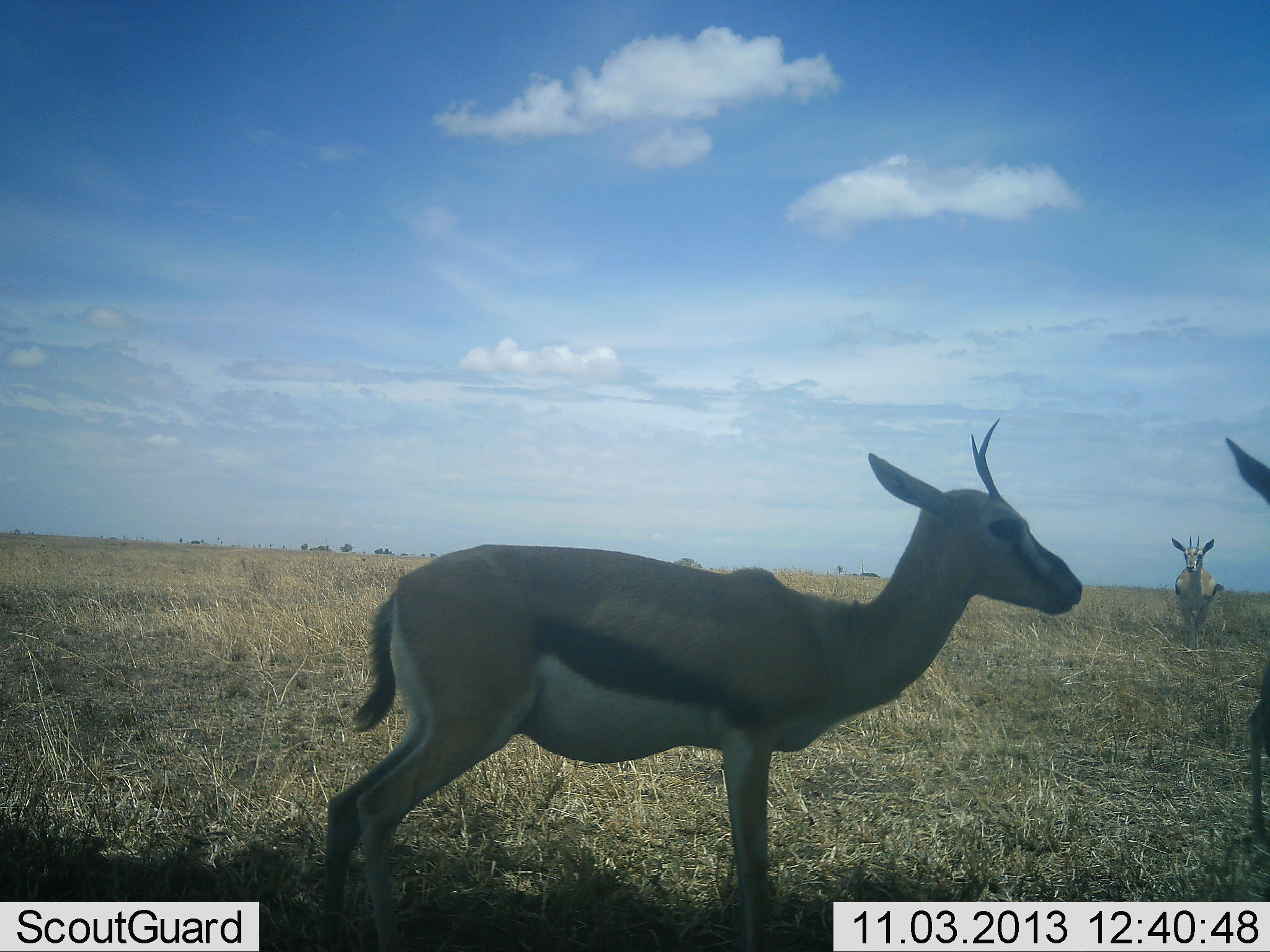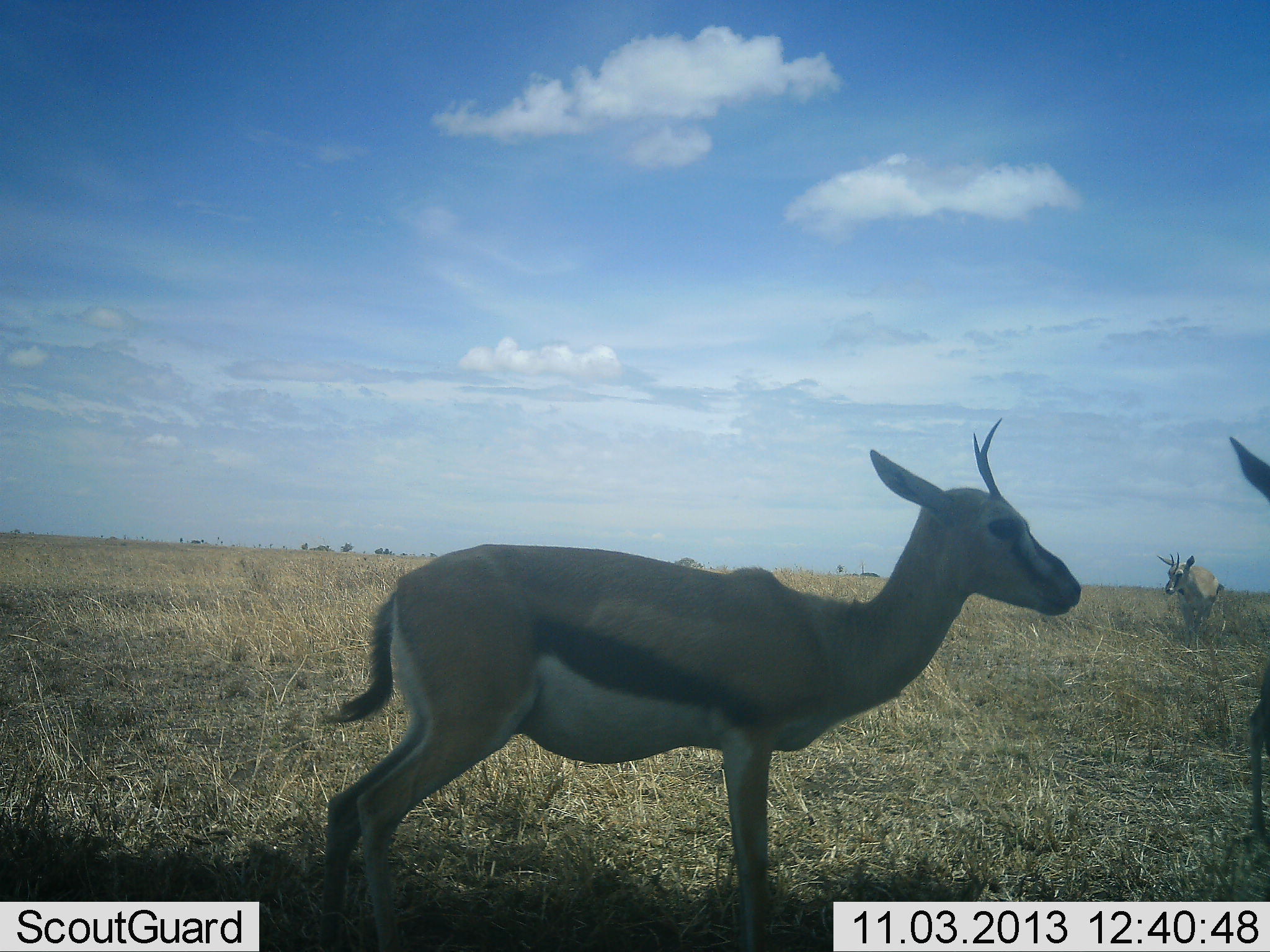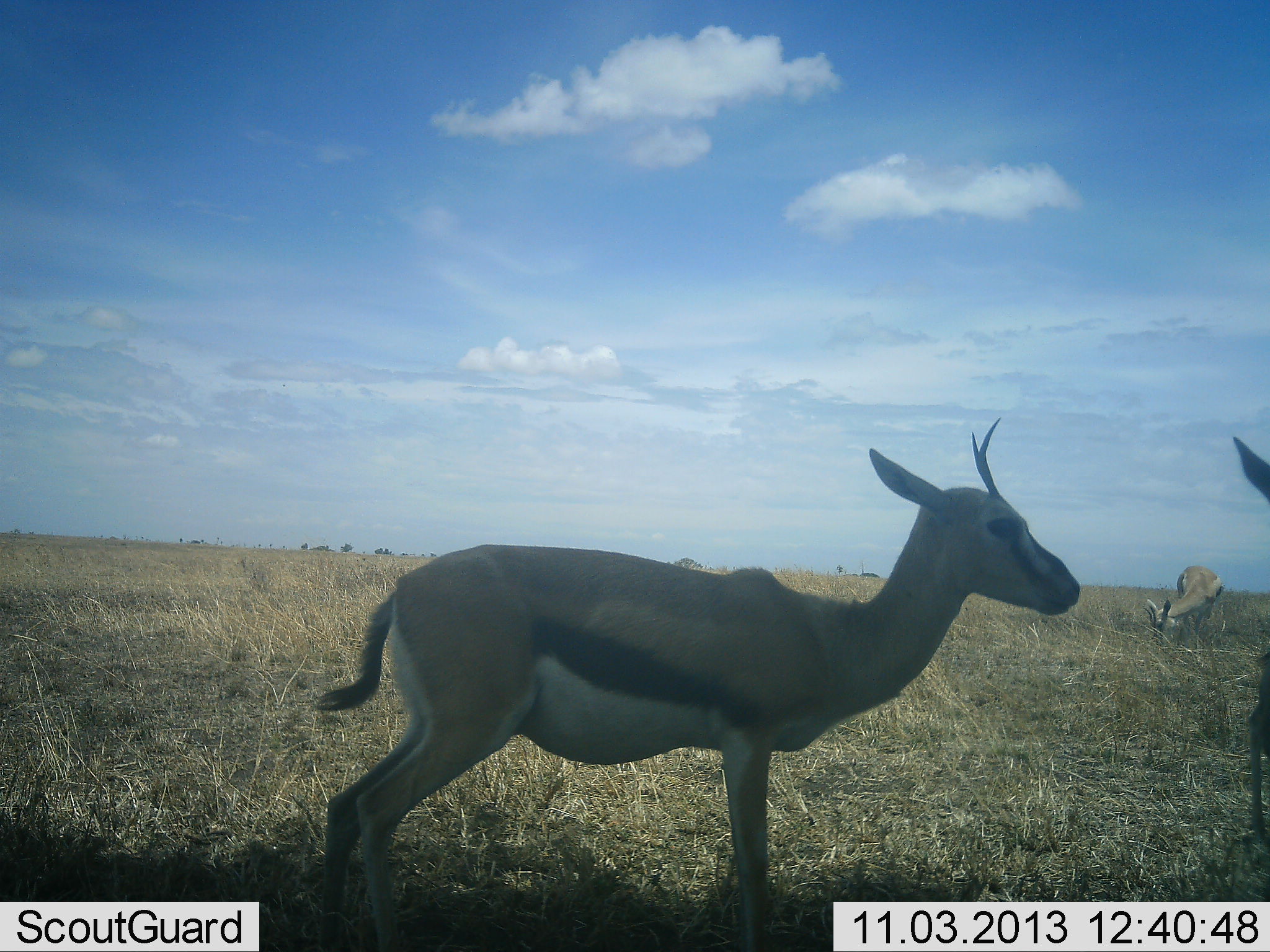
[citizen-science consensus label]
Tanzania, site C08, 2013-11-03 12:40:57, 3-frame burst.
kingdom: Animalia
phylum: Chordata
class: Mammalia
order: Artiodactyla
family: Bovidae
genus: Eudorcas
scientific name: Eudorcas thomsonii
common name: thomson's gazelle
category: gazellethomsons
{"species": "gazellethomsons (thomson's gazelle) (Eudorcas thomsonii)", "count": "3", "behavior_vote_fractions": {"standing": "100%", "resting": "0%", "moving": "10%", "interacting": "0%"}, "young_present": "10%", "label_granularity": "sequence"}